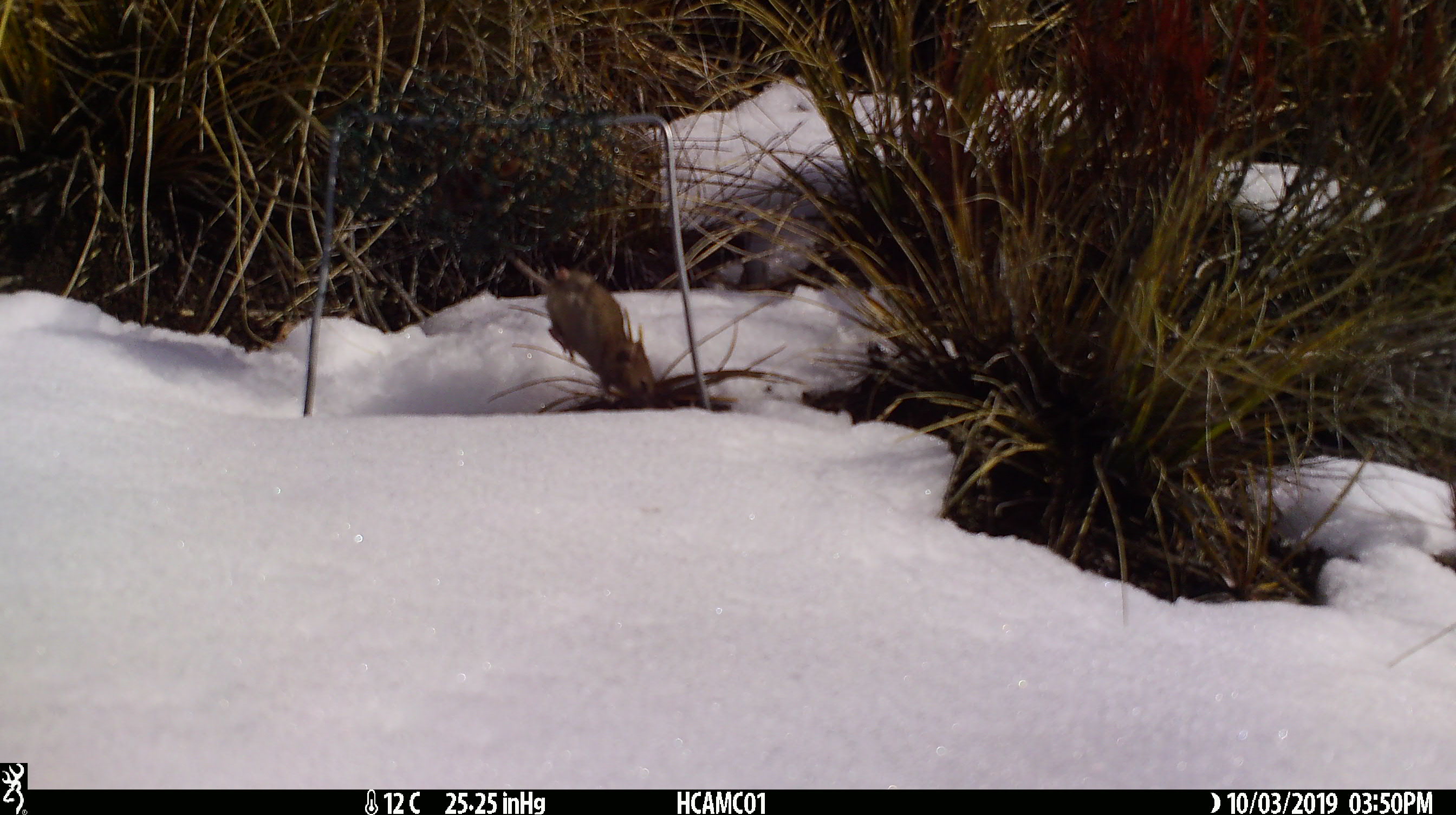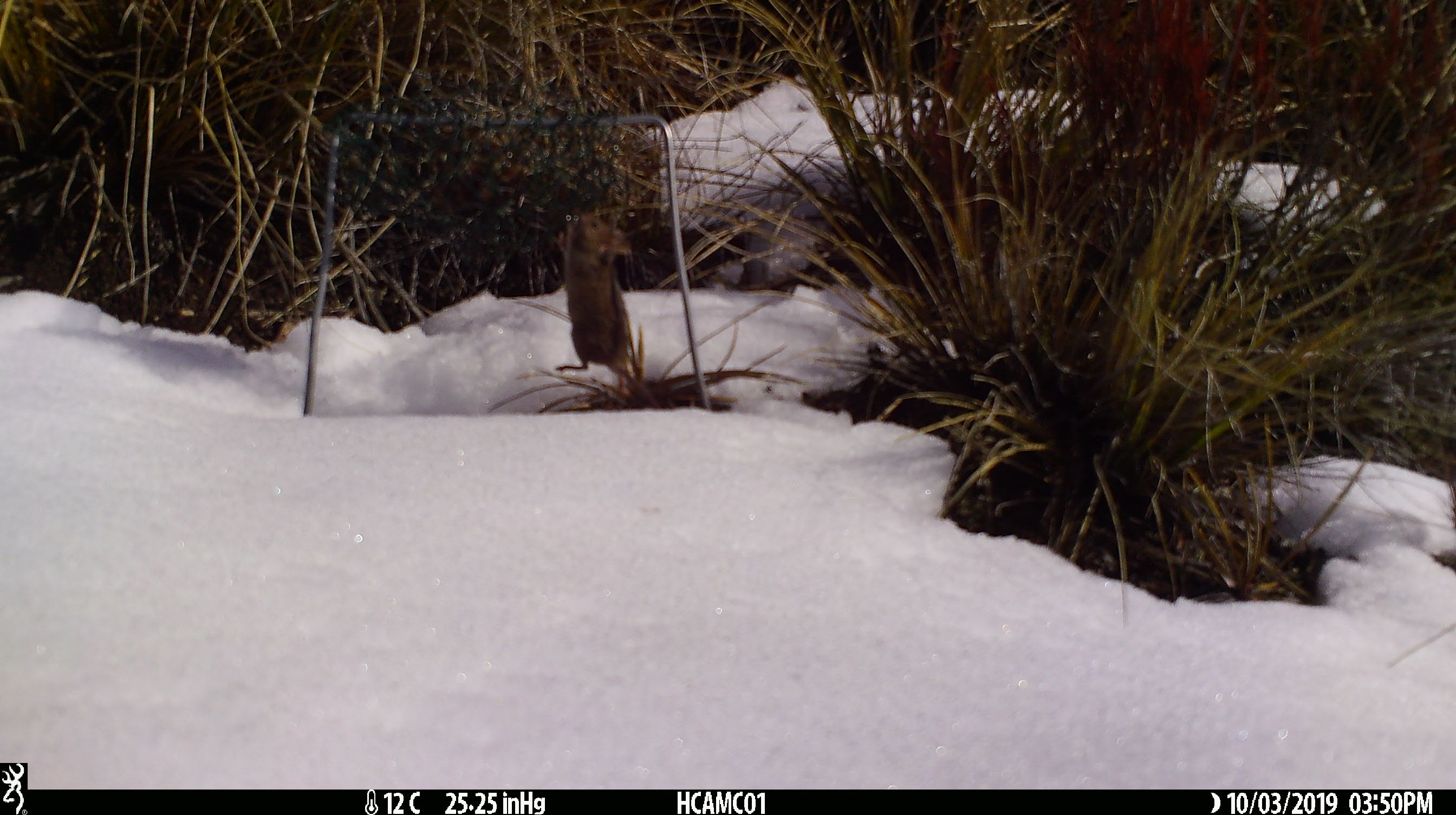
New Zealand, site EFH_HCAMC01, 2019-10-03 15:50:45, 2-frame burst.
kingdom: Animalia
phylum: Chordata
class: Mammalia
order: Rodentia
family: Muridae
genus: Mus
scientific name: Mus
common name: mouse